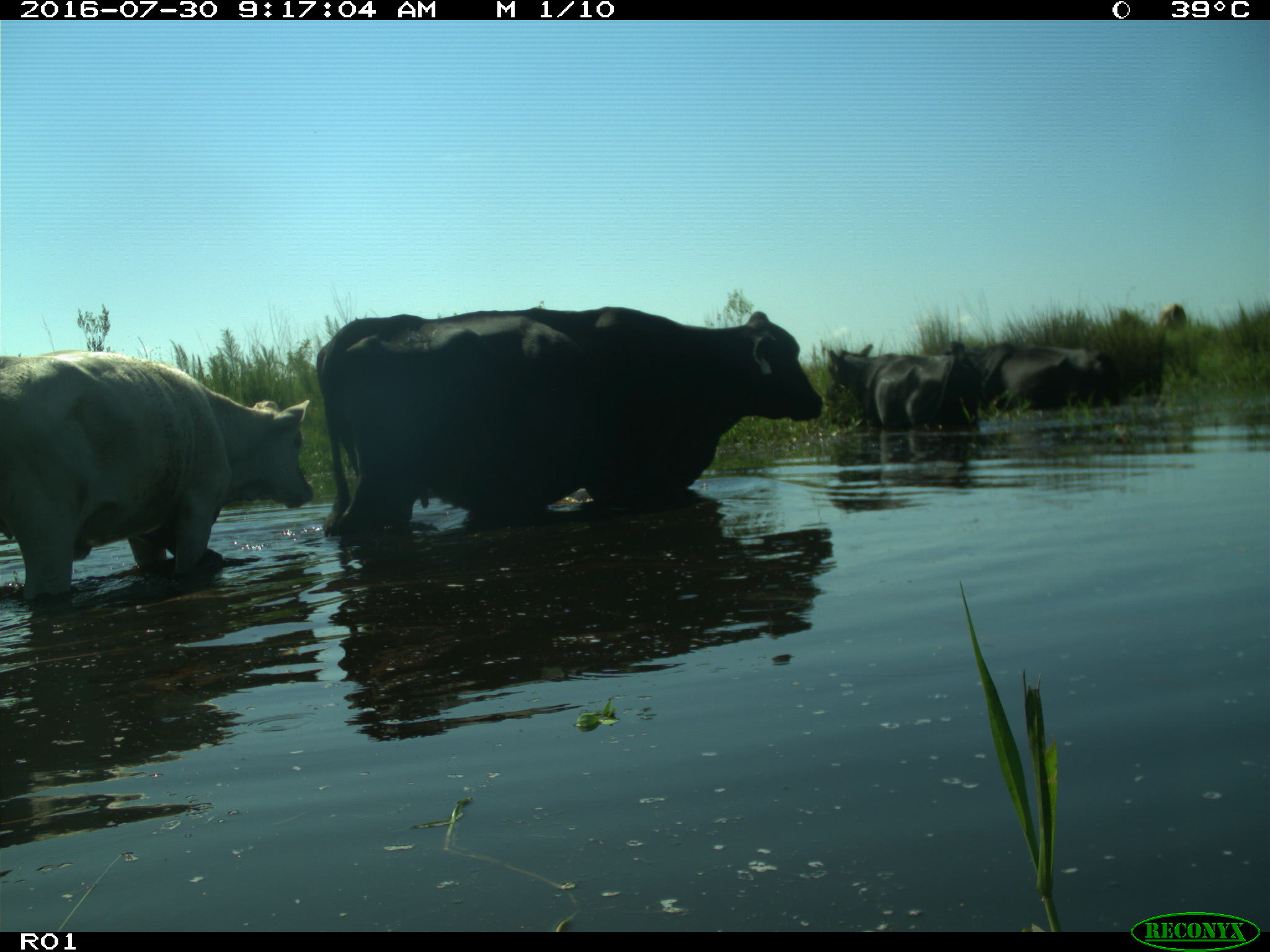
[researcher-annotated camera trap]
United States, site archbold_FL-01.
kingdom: Animalia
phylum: Chordata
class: Mammalia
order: Artiodactyla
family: Bovidae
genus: Bos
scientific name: Bos taurus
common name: domestic cow